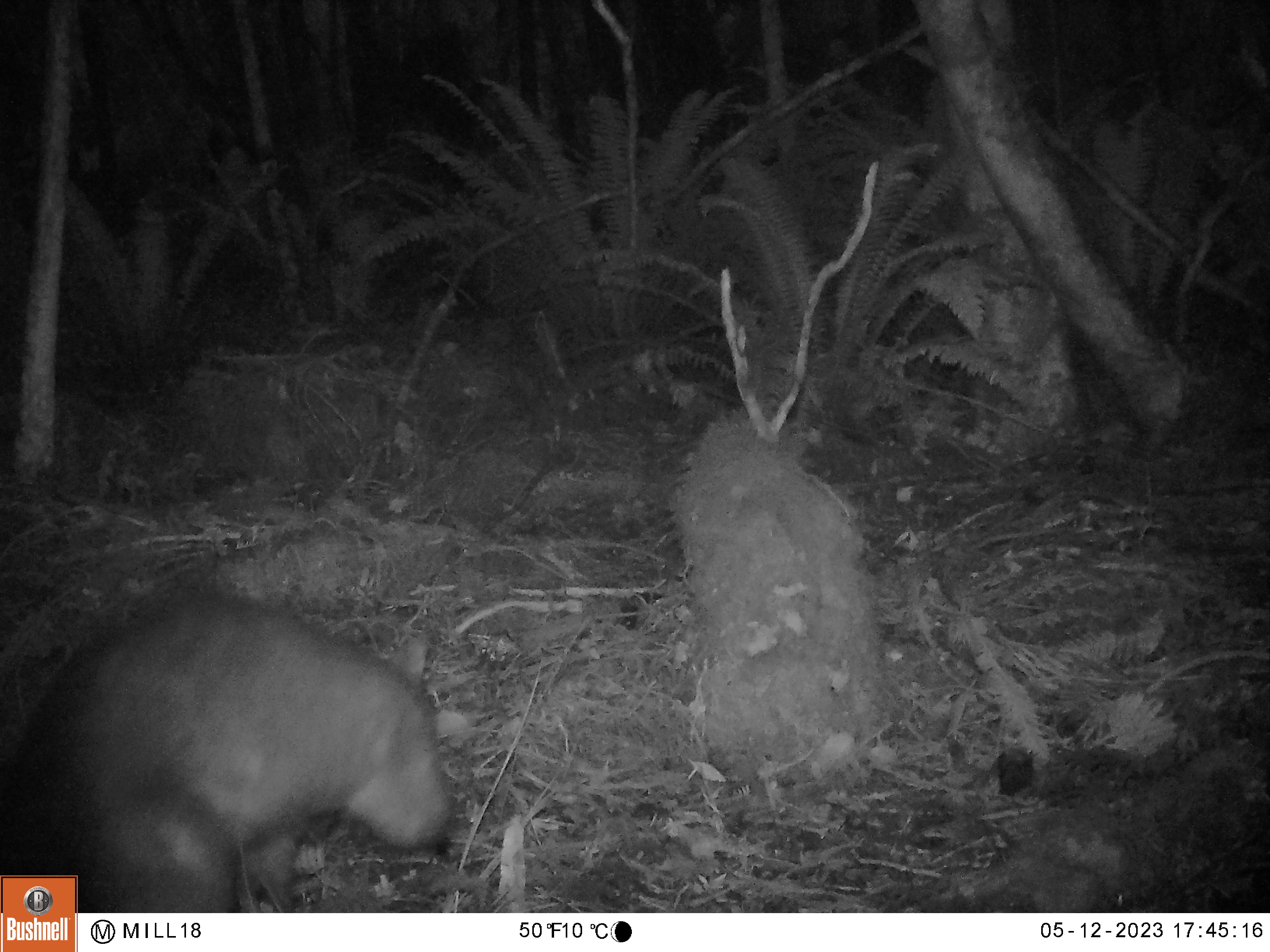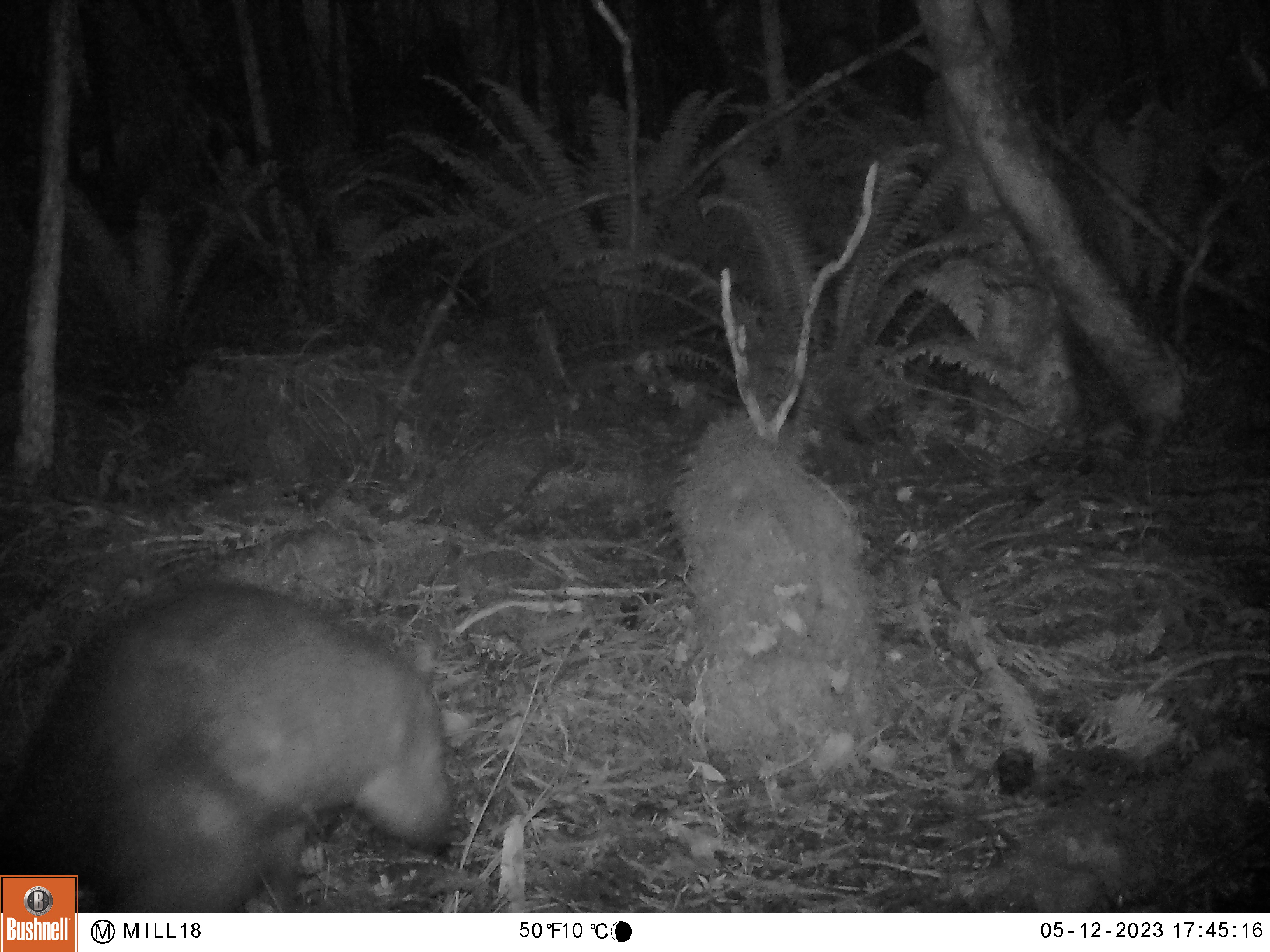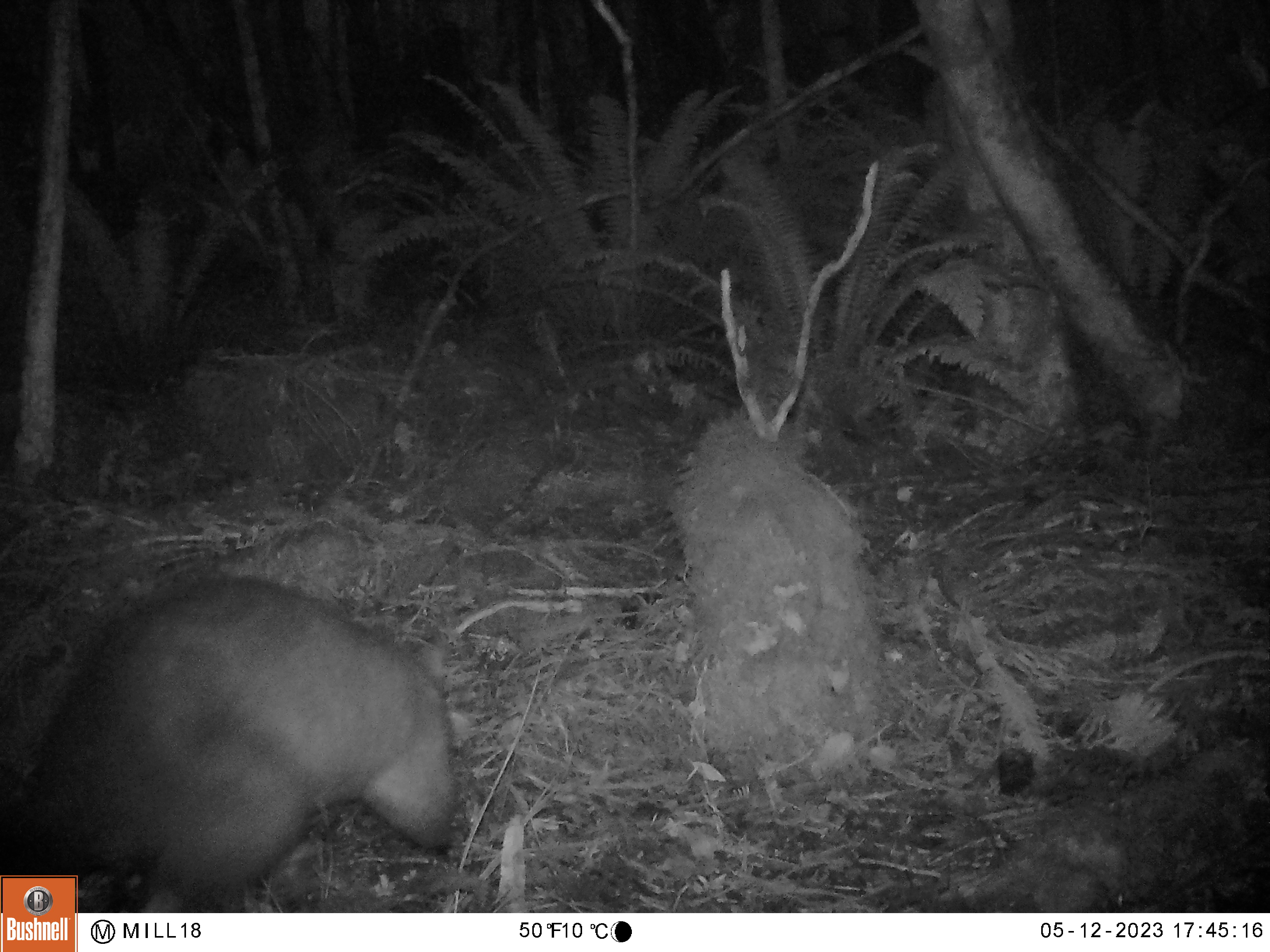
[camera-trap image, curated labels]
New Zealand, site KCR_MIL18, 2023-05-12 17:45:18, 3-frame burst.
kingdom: Animalia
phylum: Chordata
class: Mammalia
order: Diprotodontia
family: Phalangeridae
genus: Trichosurus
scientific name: Trichosurus vulpecula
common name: common brushtail possum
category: possum